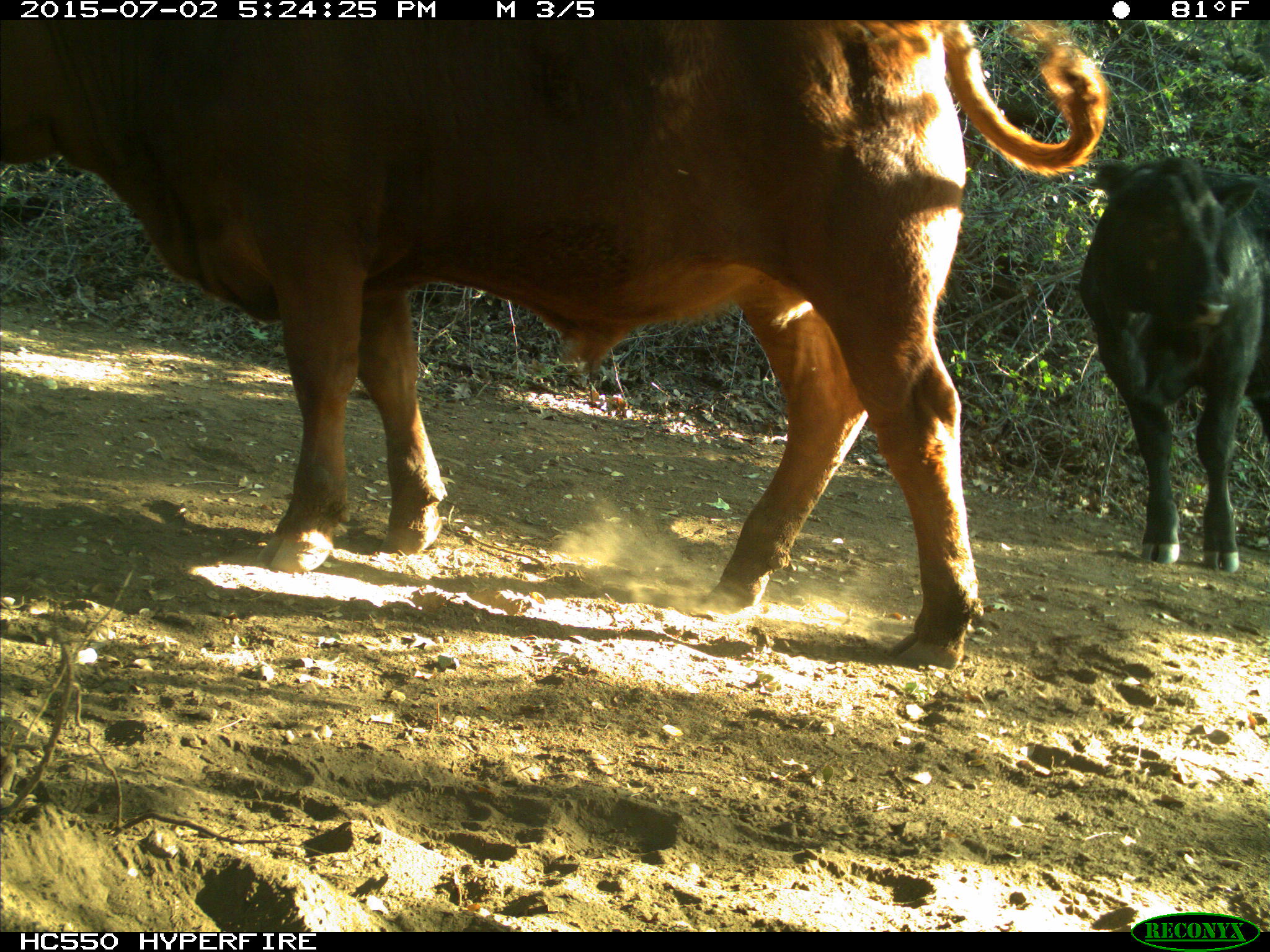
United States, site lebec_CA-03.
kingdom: Animalia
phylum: Chordata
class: Mammalia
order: Artiodactyla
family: Bovidae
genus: Bos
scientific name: Bos taurus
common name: domestic cow